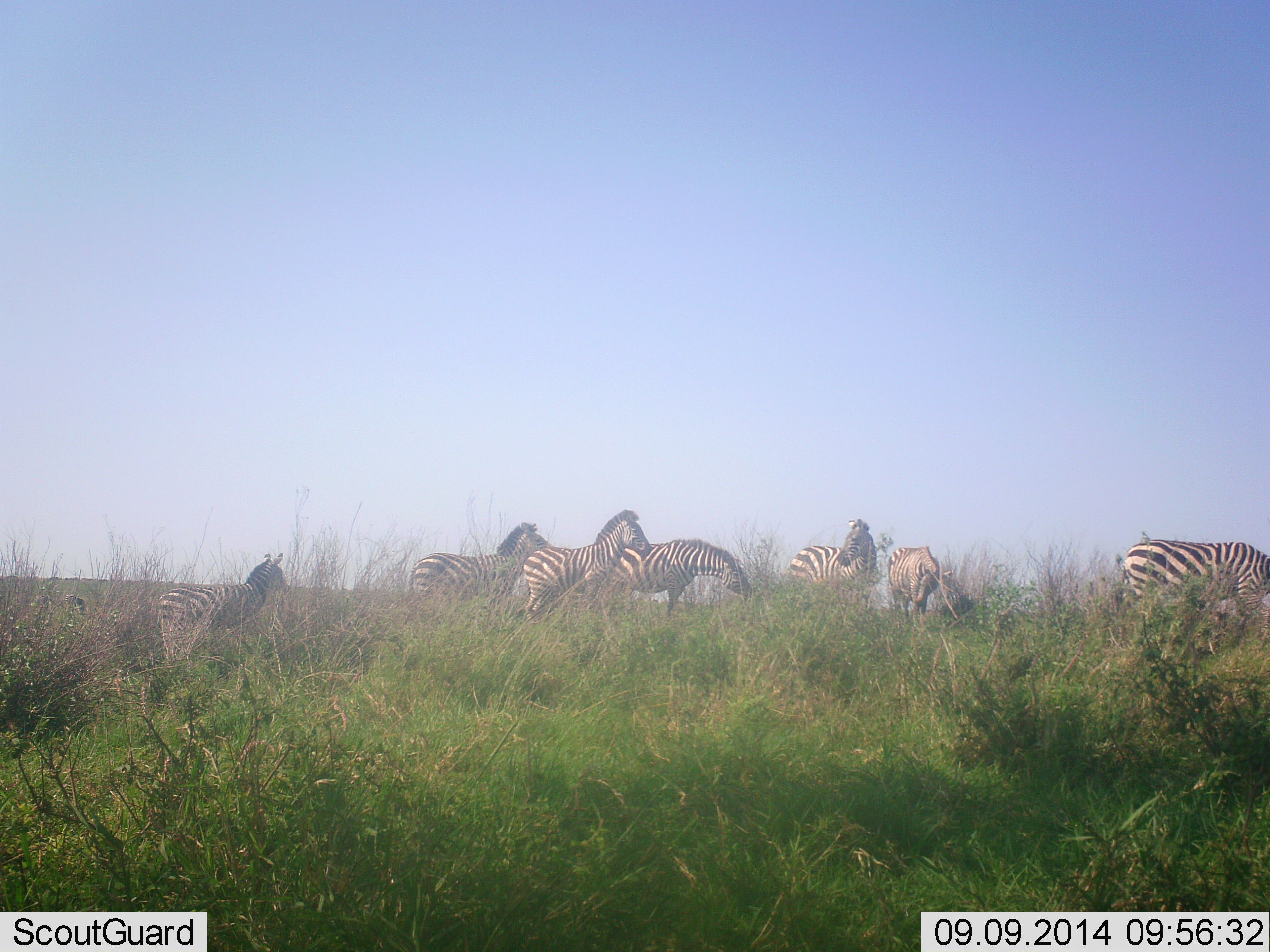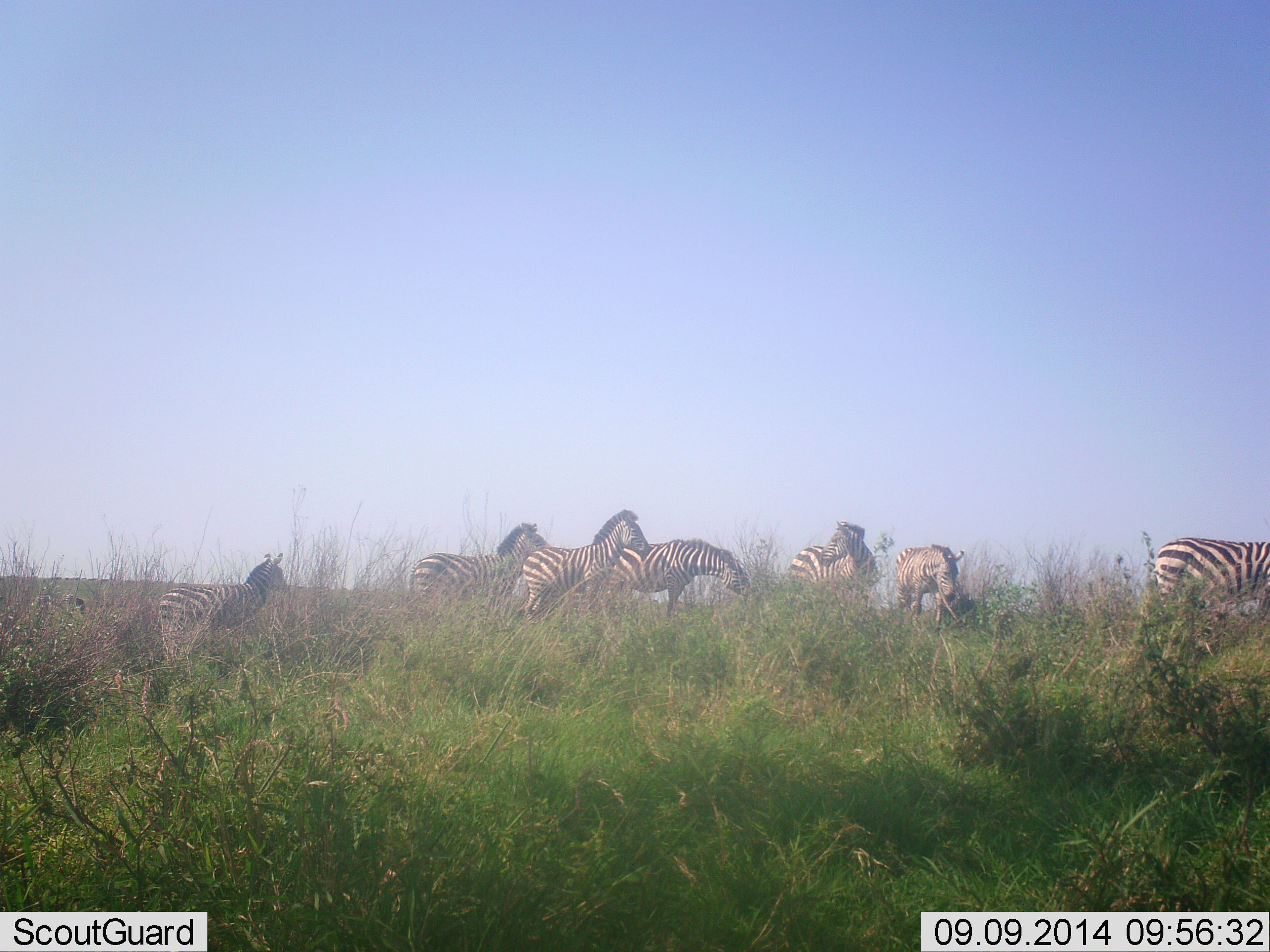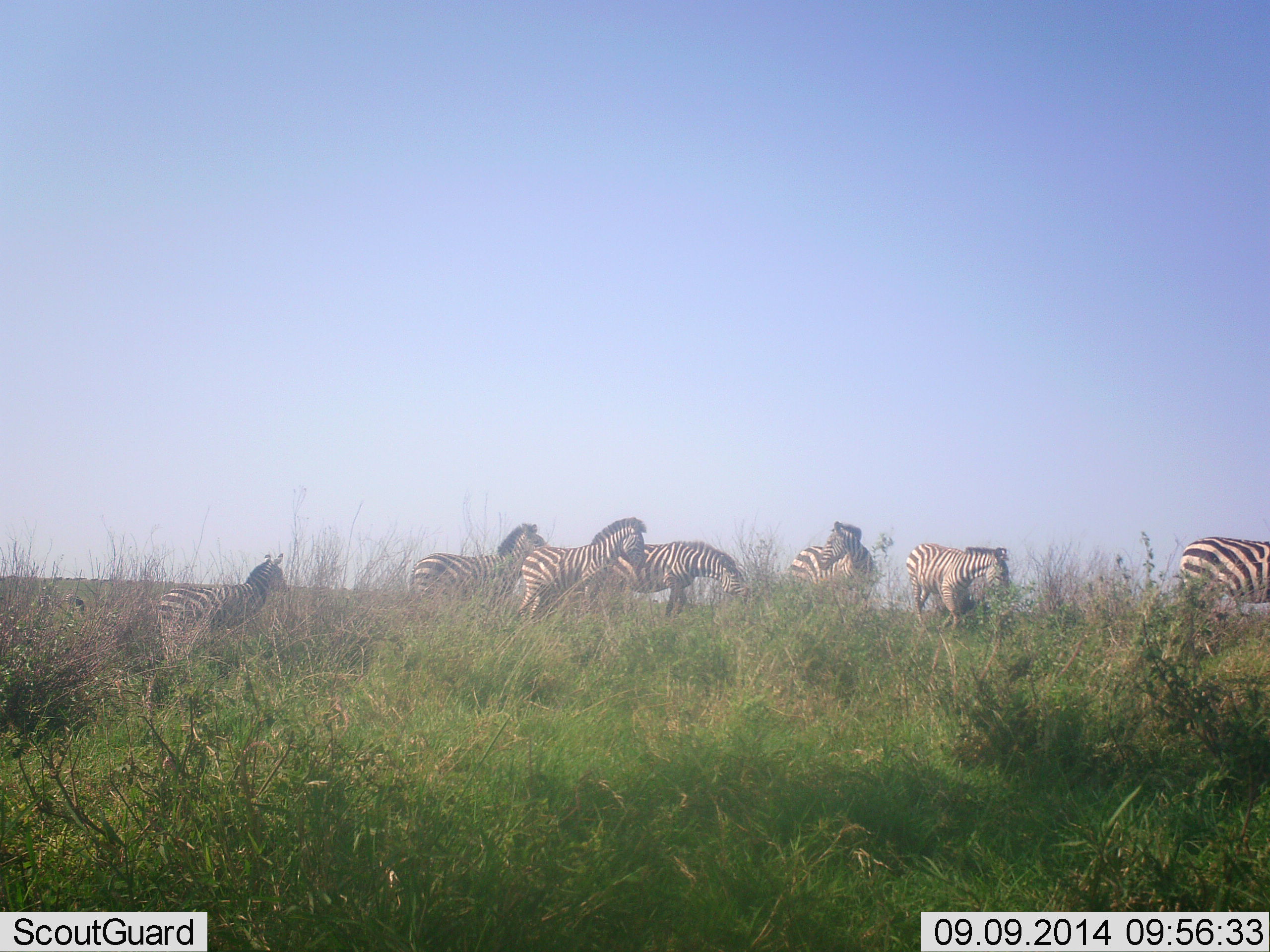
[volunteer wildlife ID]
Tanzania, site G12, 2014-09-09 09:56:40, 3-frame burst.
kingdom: Animalia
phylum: Chordata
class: Mammalia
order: Perissodactyla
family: Equidae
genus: Equus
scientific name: Equus quagga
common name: plains zebra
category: zebra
Zebra (plains zebra) (Equus quagga), count 7. Behavior (volunteer vote fractions): standing 100%, resting 10%, moving 40%, interacting 0%. Young present (vote fraction): 0%. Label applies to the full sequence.